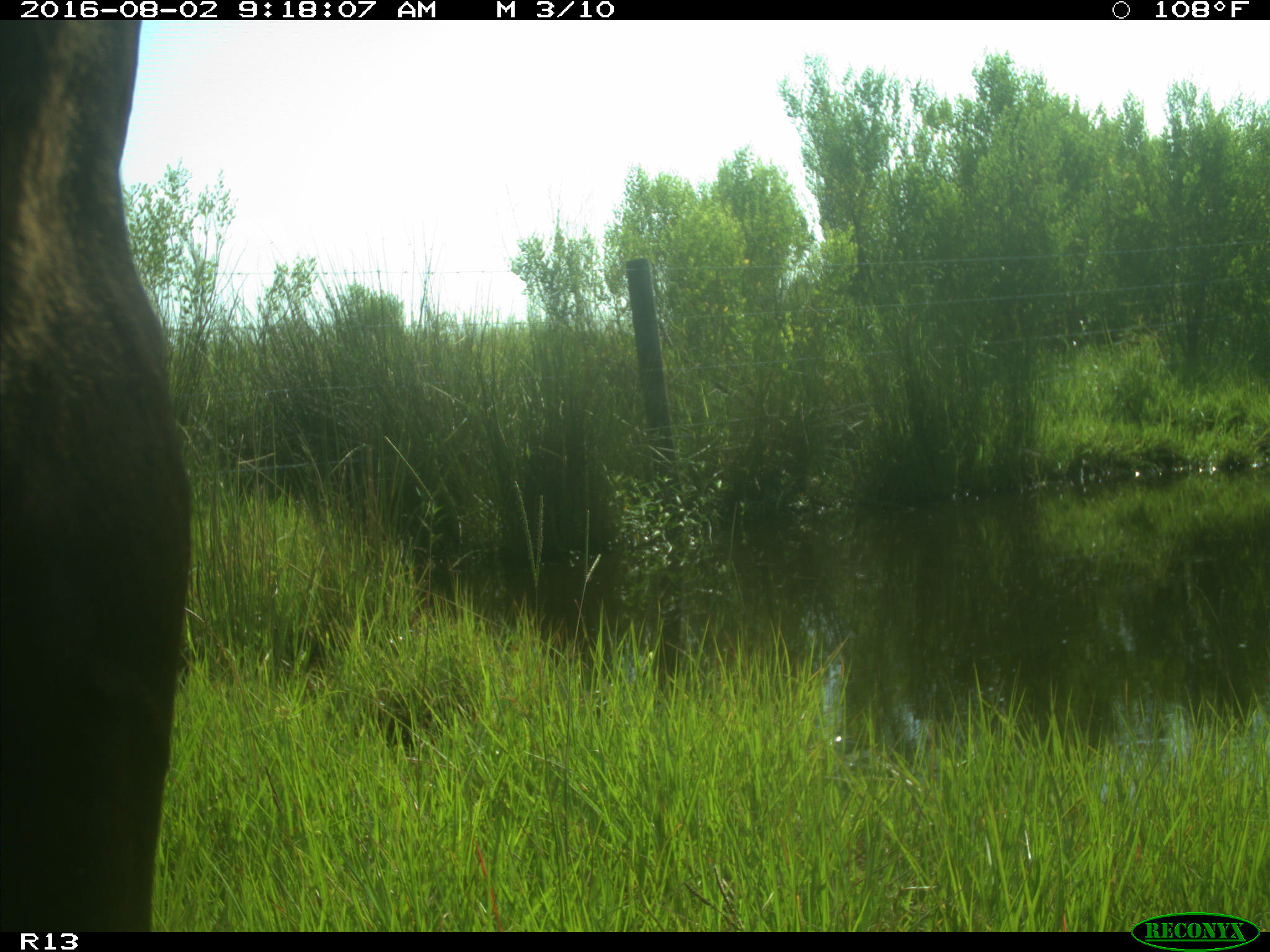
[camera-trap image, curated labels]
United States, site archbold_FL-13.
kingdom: Animalia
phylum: Chordata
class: Mammalia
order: Artiodactyla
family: Bovidae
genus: Bos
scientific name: Bos taurus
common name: domestic cow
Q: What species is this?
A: Bos taurus (domestic cow).